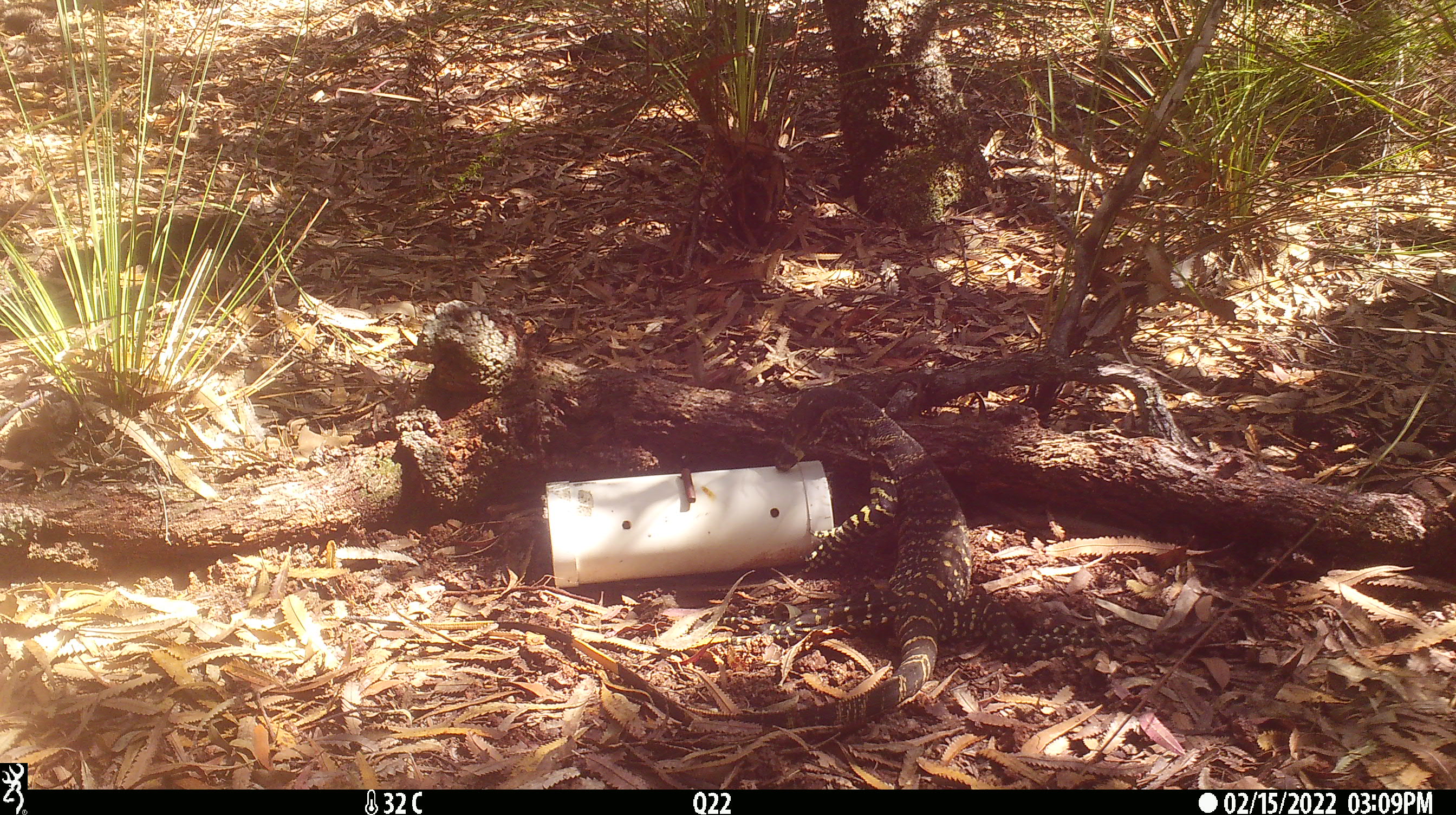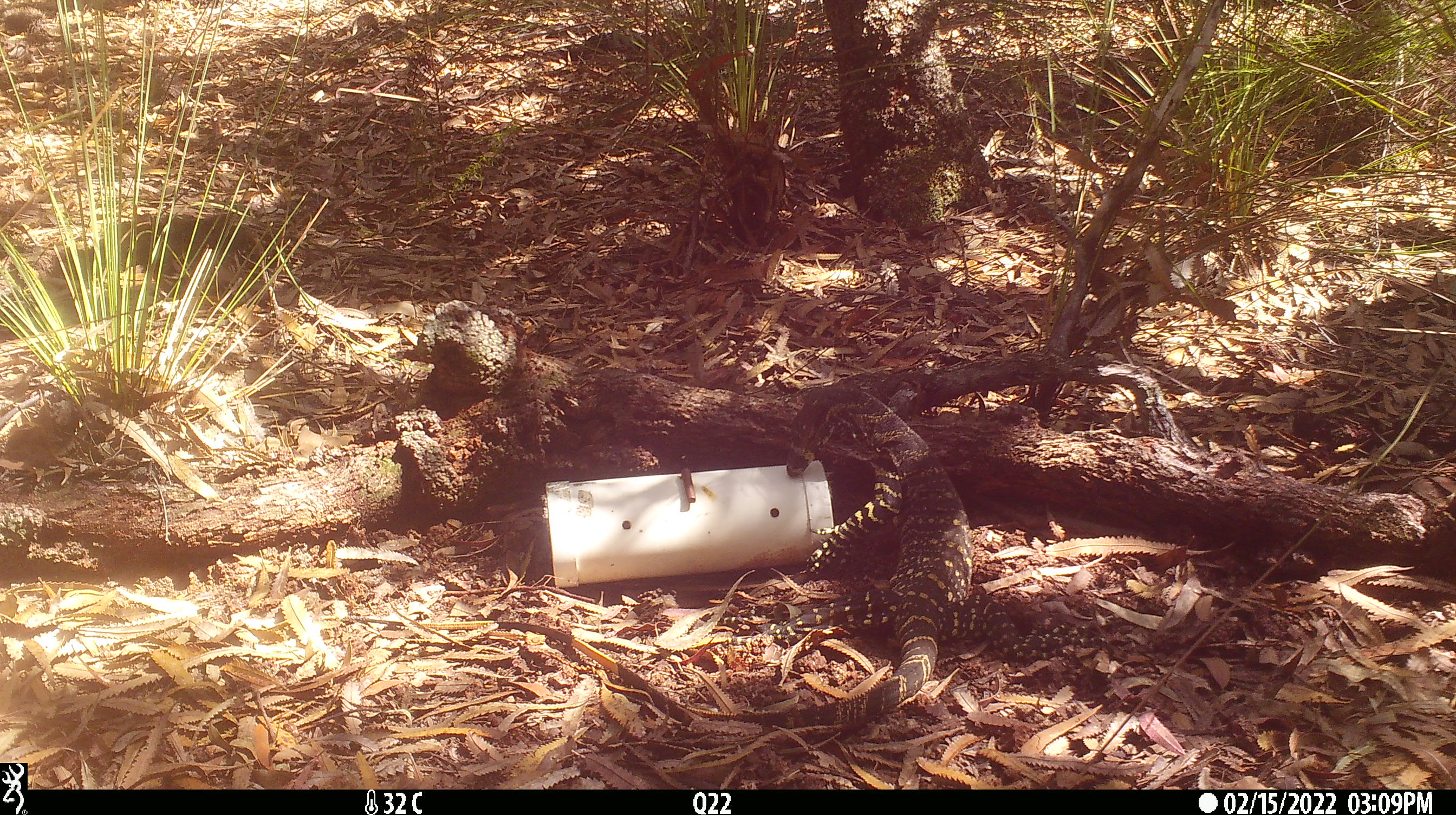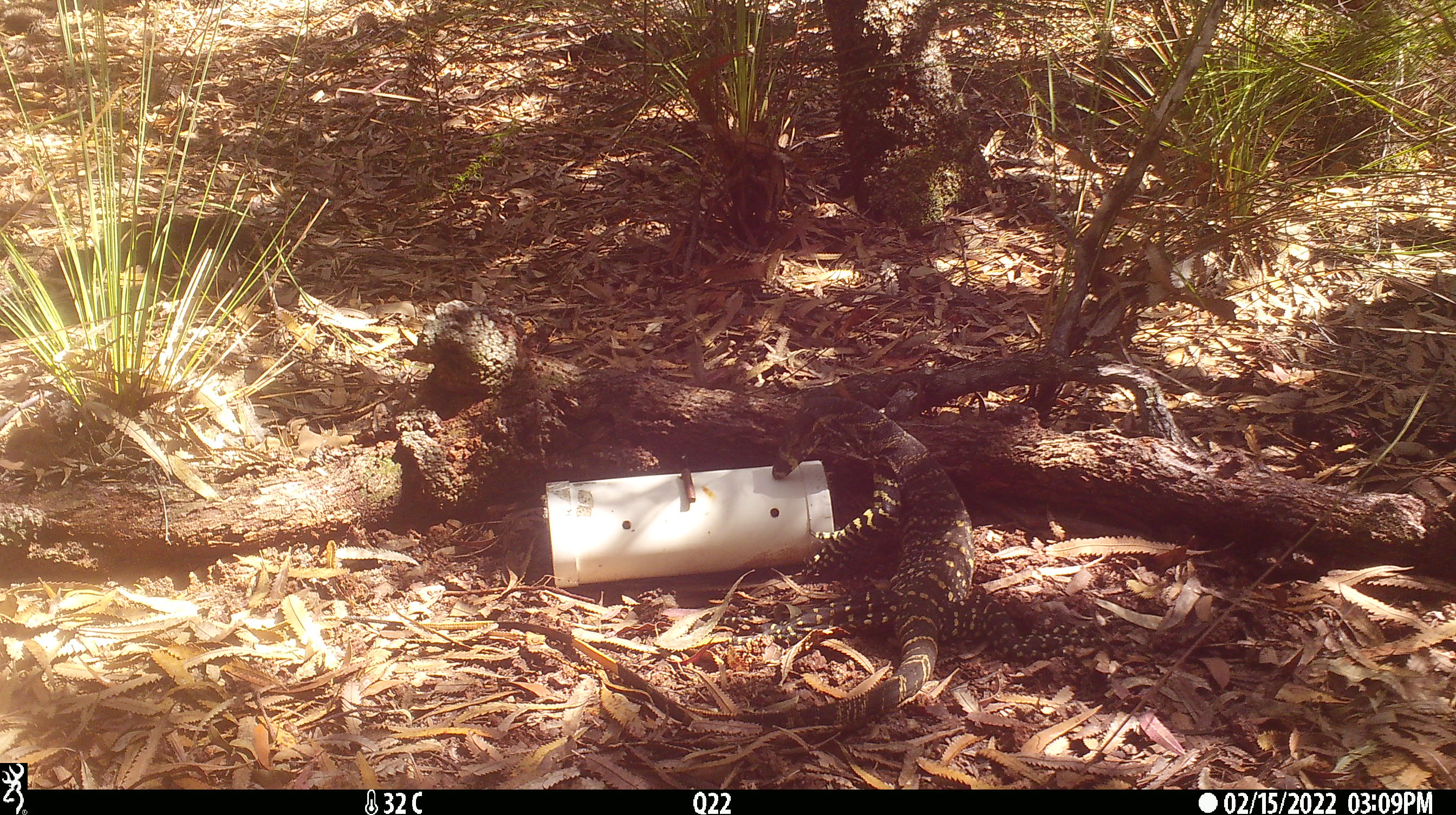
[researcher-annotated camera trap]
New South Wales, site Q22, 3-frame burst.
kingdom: Animalia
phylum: Chordata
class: Reptilia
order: Squamata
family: Varanidae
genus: Varanus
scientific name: Varanus varius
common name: lace monitor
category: goanna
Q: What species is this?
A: Goanna (lace monitor) (Varanus varius).